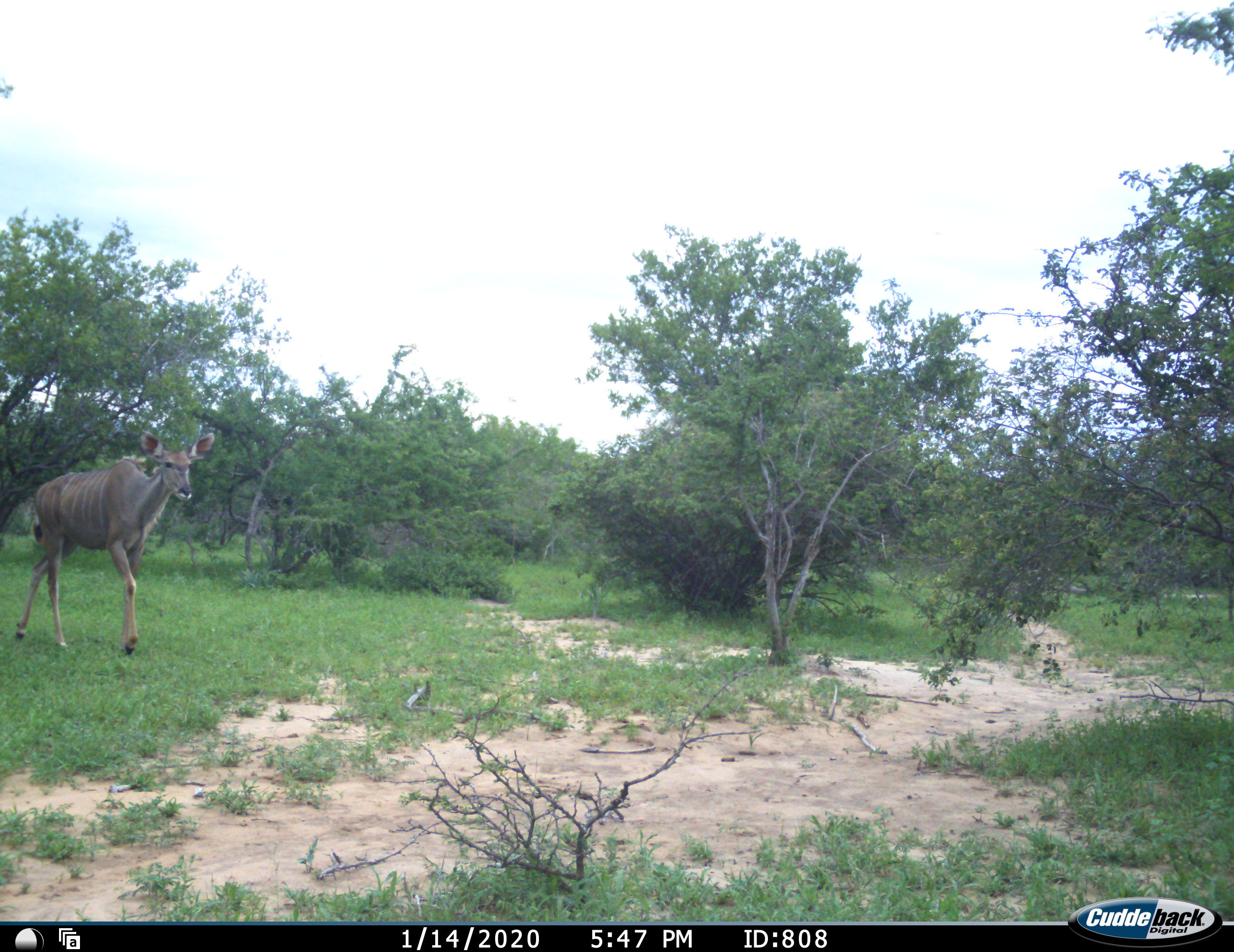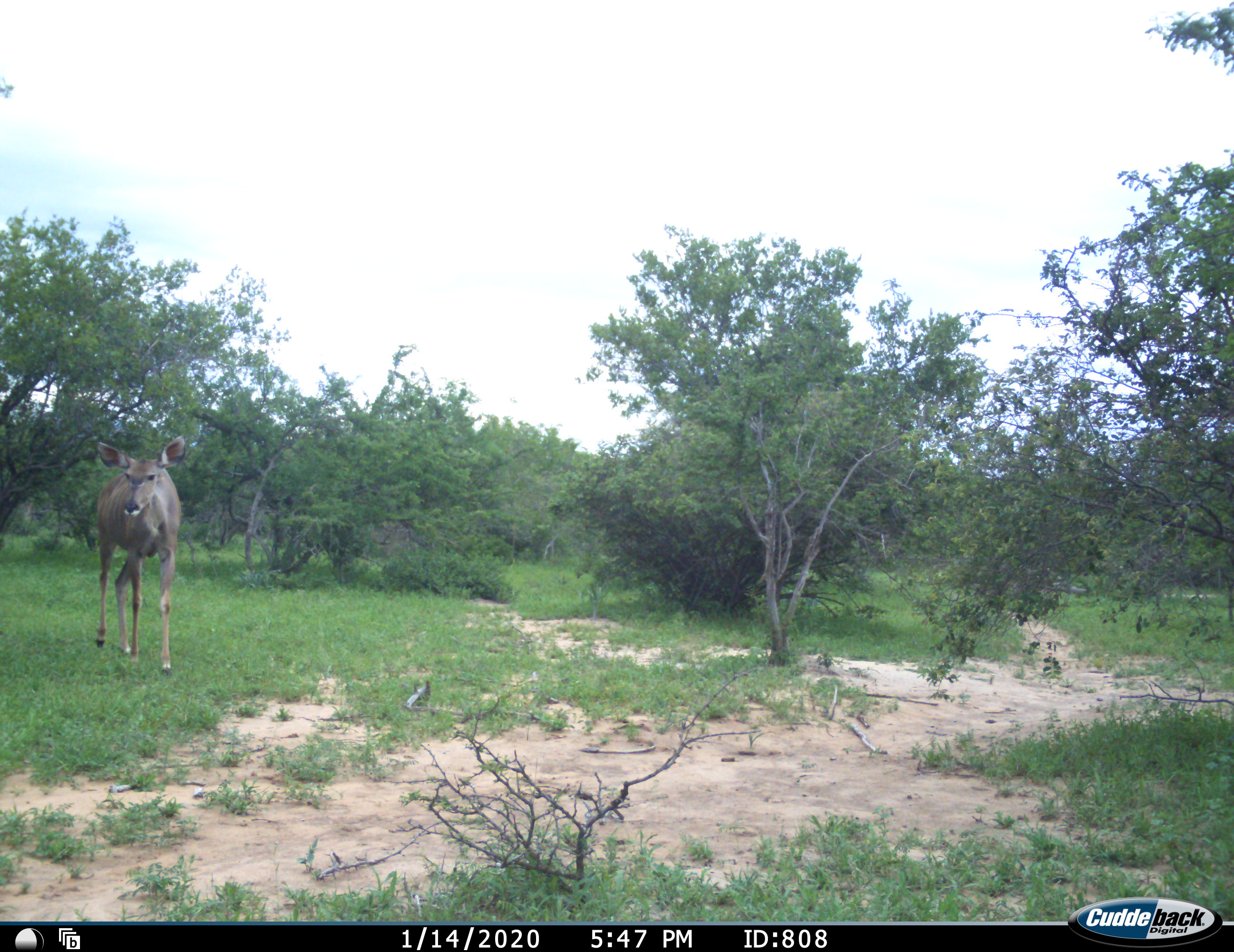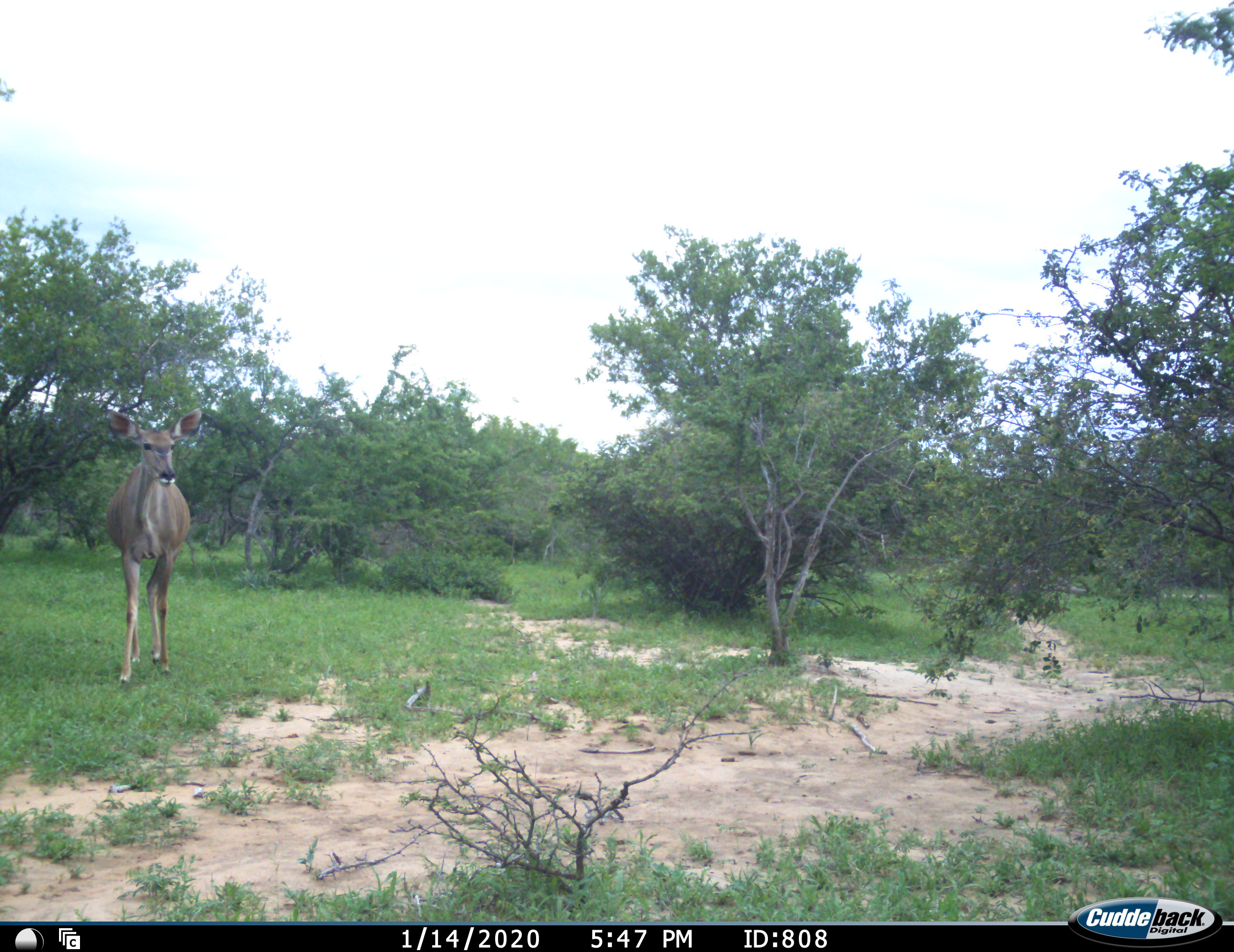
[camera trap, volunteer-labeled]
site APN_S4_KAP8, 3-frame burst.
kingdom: Animalia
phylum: Chordata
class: Mammalia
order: Artiodactyla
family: Bovidae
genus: Tragelaphus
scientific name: Tragelaphus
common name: kudu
Kudu (Tragelaphus), count 1. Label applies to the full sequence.